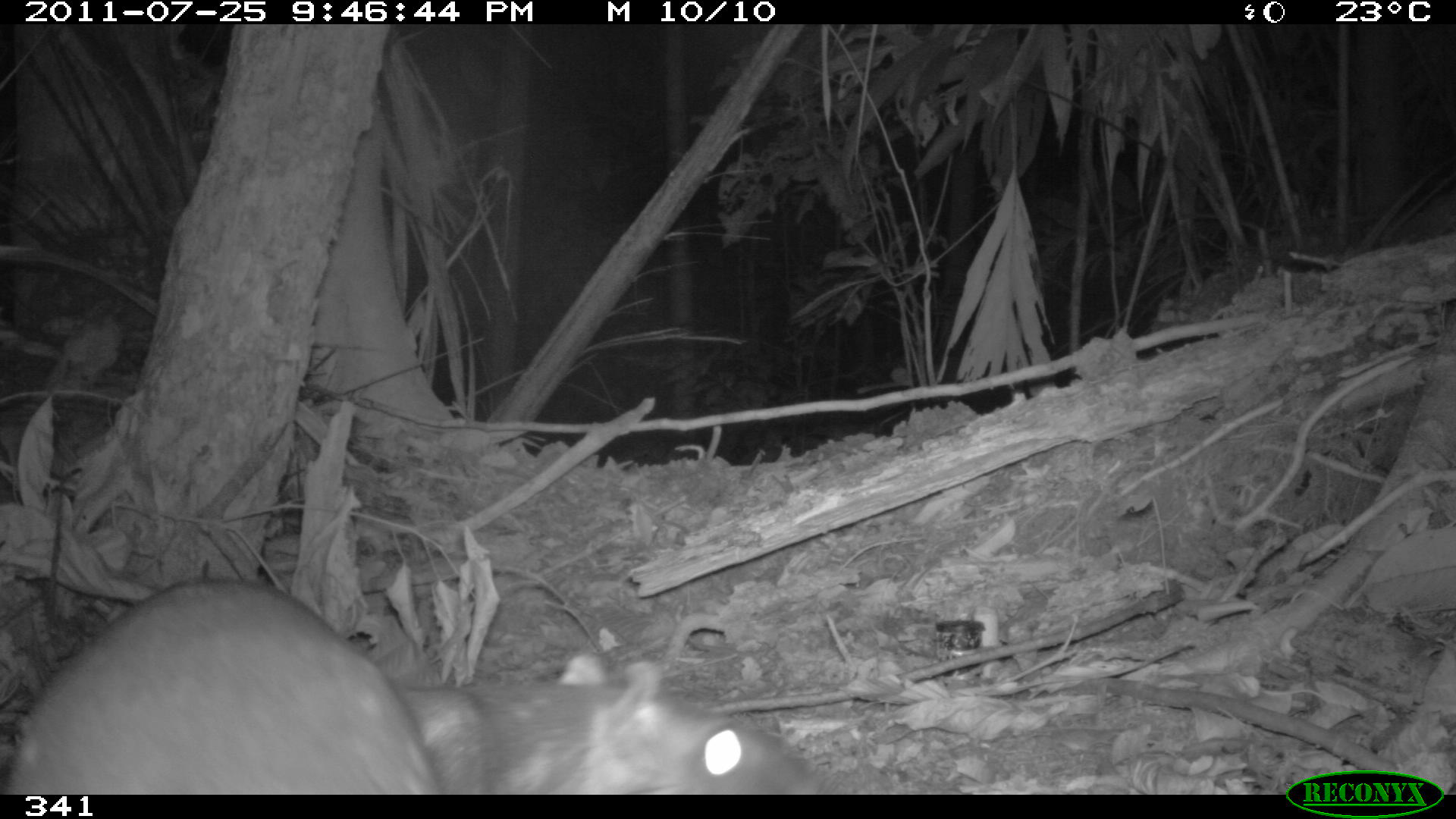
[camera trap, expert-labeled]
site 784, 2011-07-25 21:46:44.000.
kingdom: Animalia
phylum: Chordata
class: Mammalia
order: Rodentia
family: Cuniculidae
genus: Cuniculus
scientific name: Cuniculus paca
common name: spotted paca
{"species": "Cuniculus paca (spotted paca)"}